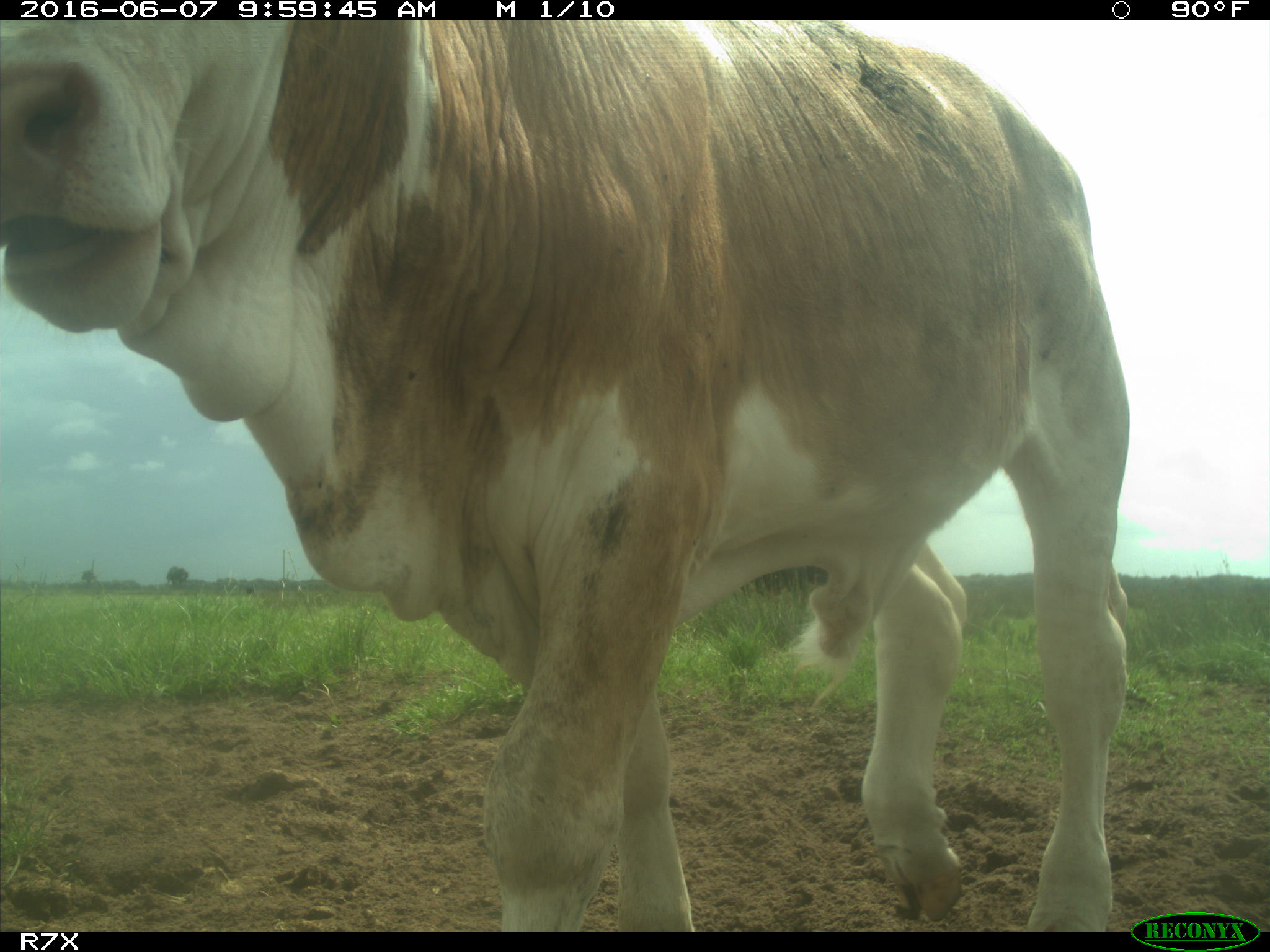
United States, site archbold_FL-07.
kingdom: Animalia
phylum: Chordata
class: Mammalia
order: Artiodactyla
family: Bovidae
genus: Bos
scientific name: Bos taurus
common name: domestic cow